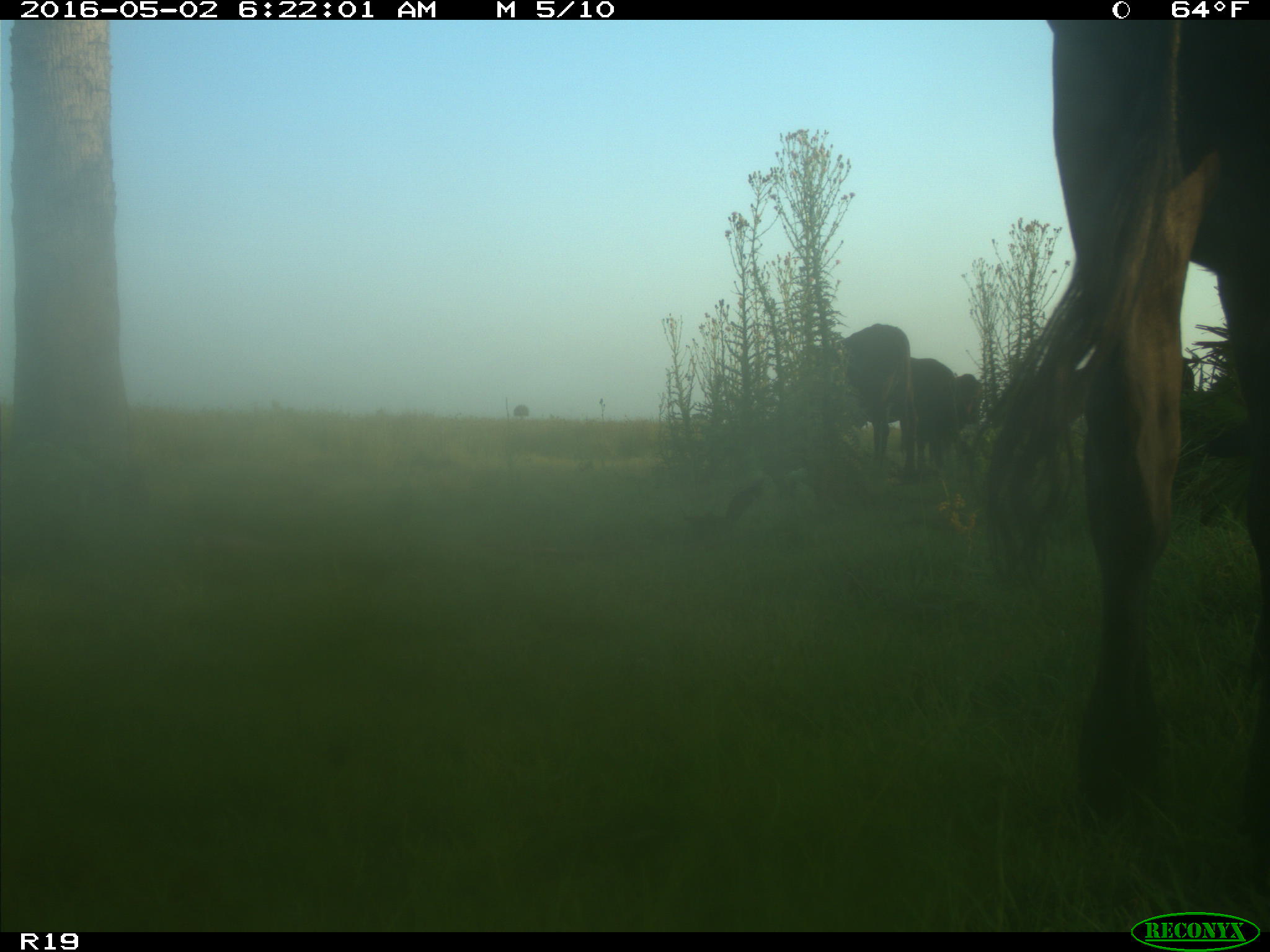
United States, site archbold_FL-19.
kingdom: Animalia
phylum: Chordata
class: Mammalia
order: Artiodactyla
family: Bovidae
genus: Bos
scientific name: Bos taurus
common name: domestic cow